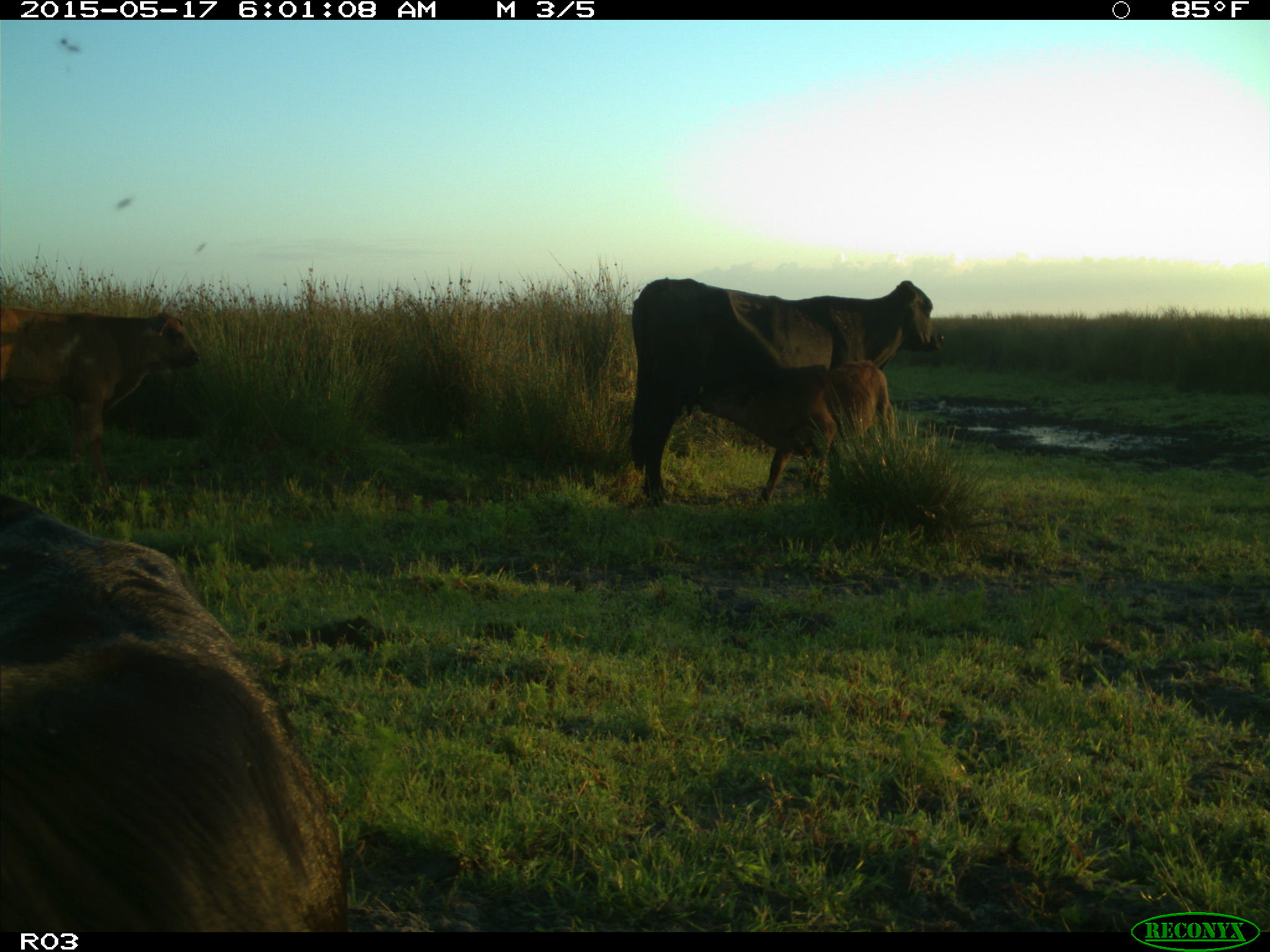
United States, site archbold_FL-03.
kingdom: Animalia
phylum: Chordata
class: Mammalia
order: Artiodactyla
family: Bovidae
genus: Bos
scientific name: Bos taurus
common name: domestic cow